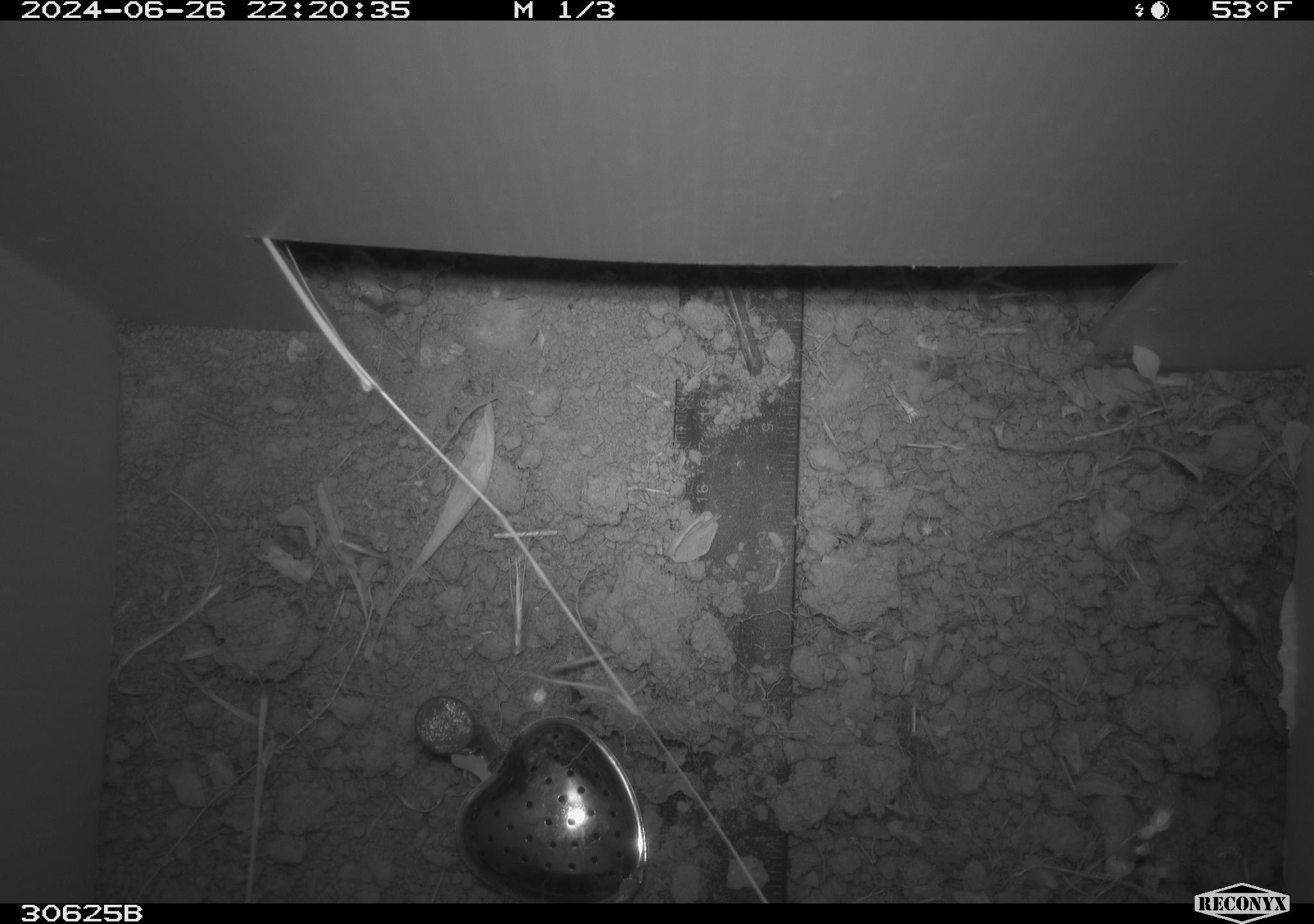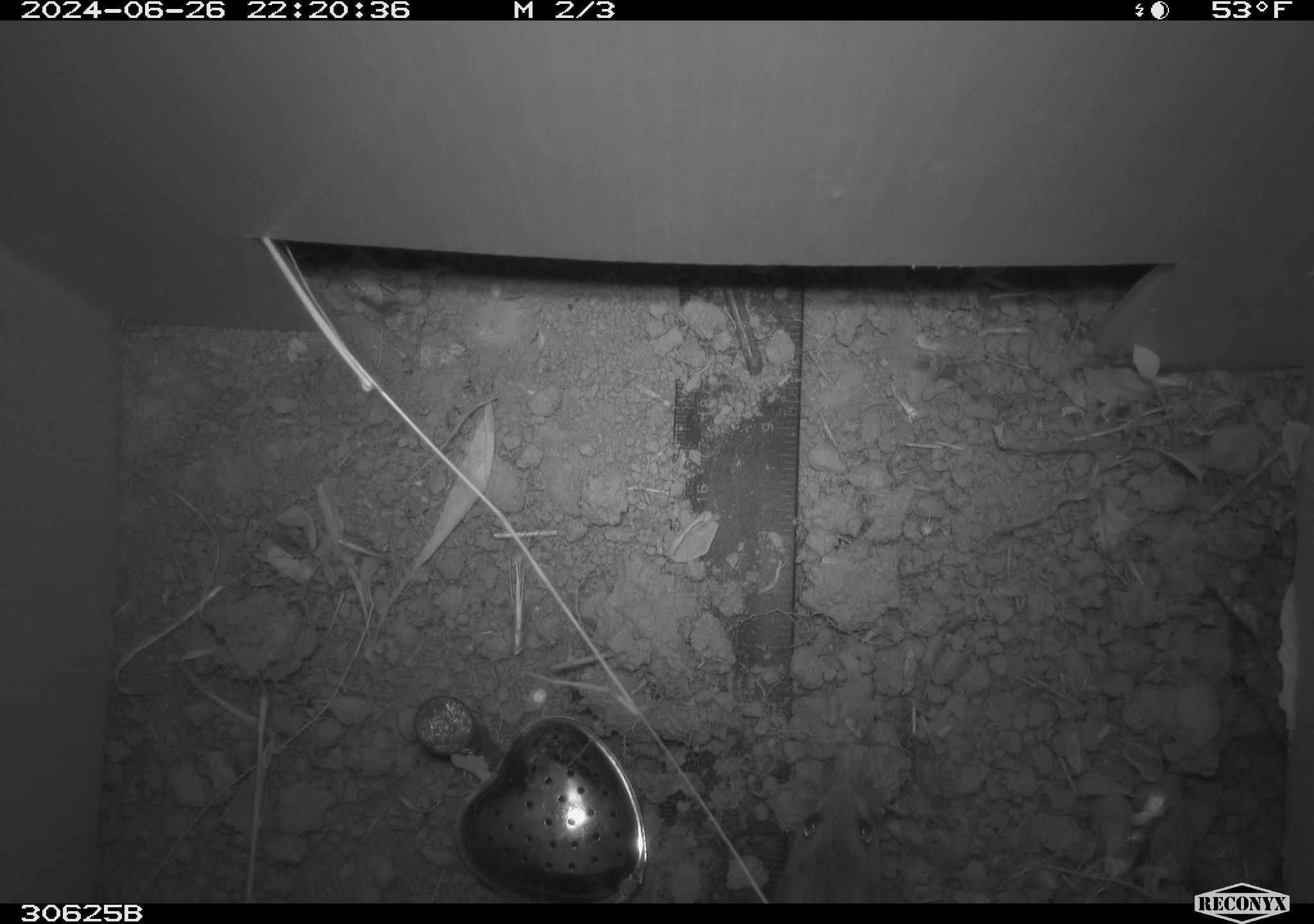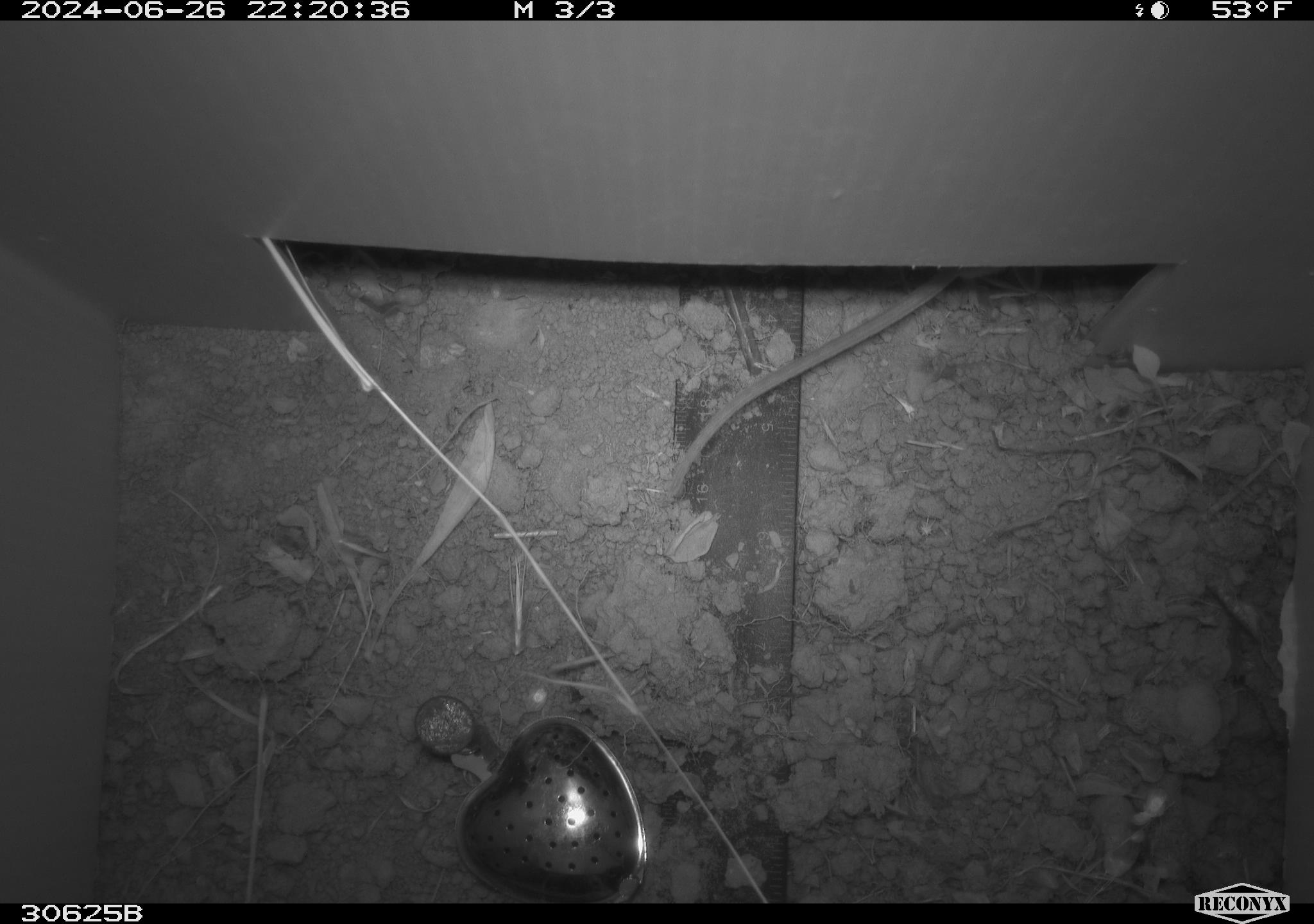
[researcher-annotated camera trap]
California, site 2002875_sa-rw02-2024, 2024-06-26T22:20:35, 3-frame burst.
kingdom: Animalia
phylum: Chordata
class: Mammalia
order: Rodentia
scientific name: Rodentia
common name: rodent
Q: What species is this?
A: Rodent (Rodentia).